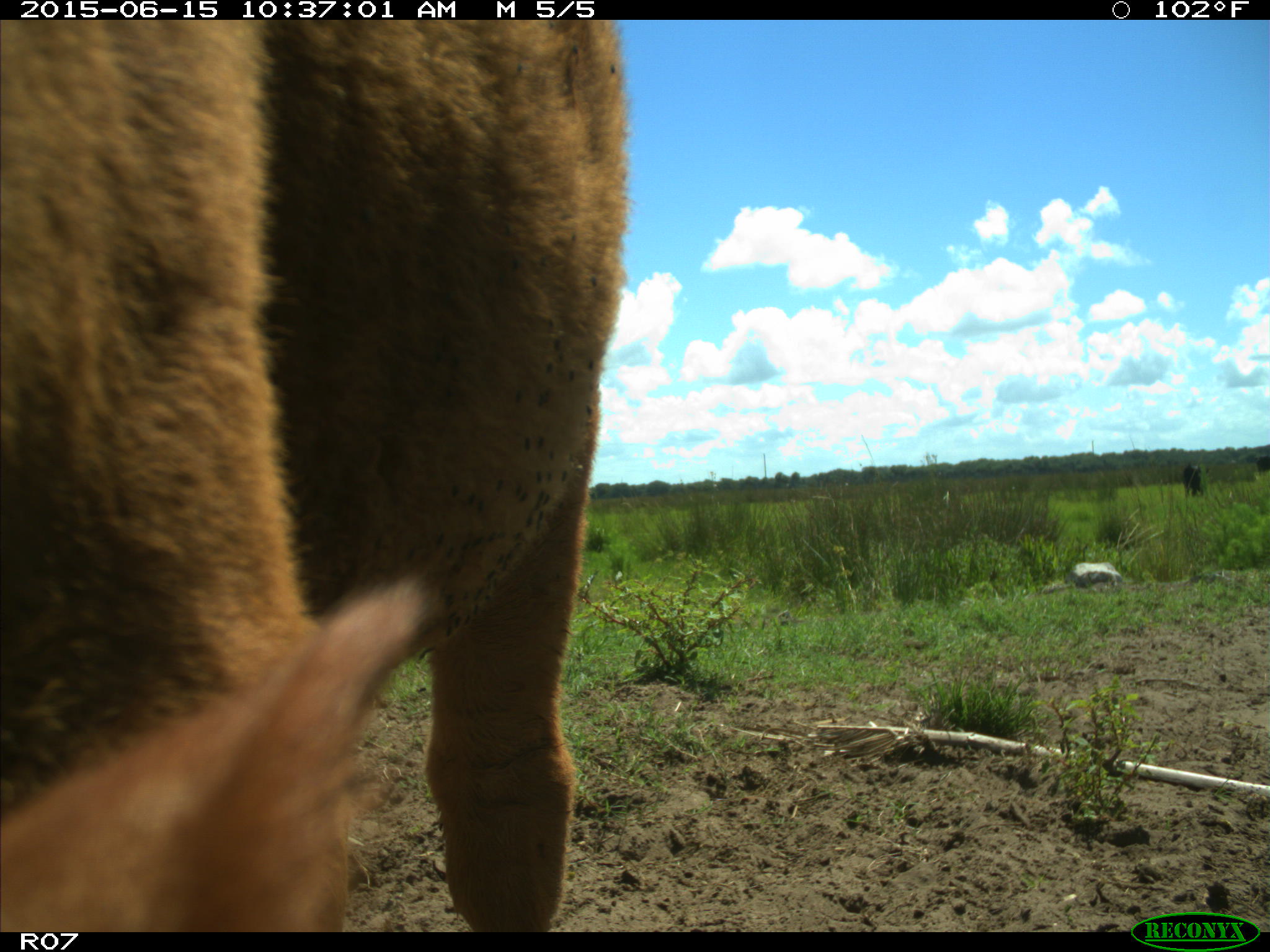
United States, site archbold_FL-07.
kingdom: Animalia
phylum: Chordata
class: Mammalia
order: Artiodactyla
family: Bovidae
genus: Bos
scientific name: Bos taurus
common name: domestic cow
Bos taurus (domestic cow).